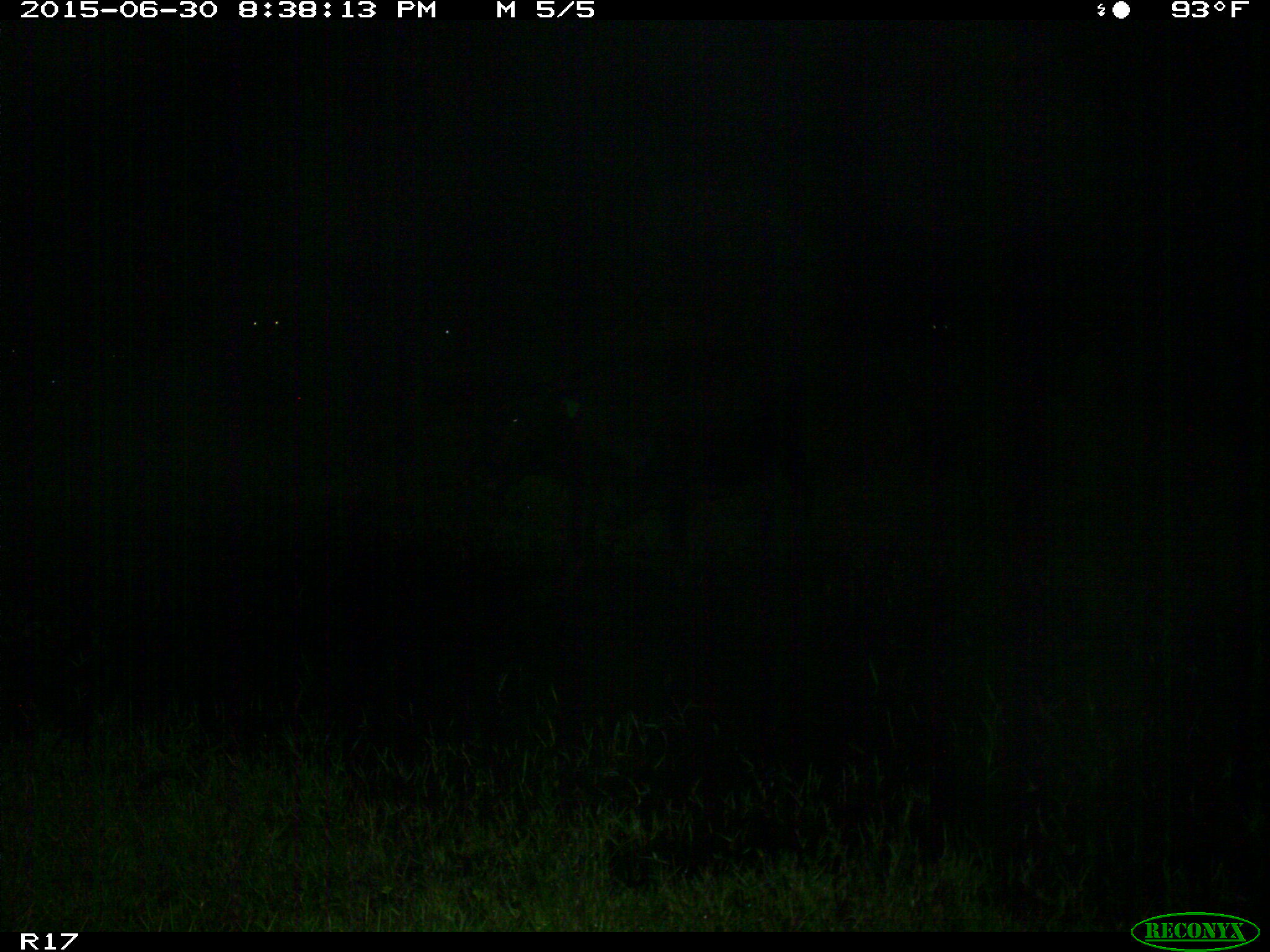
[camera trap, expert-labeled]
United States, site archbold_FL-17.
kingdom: Animalia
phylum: Chordata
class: Mammalia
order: Artiodactyla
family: Bovidae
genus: Bos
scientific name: Bos taurus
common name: domestic cow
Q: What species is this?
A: Bos taurus (domestic cow).